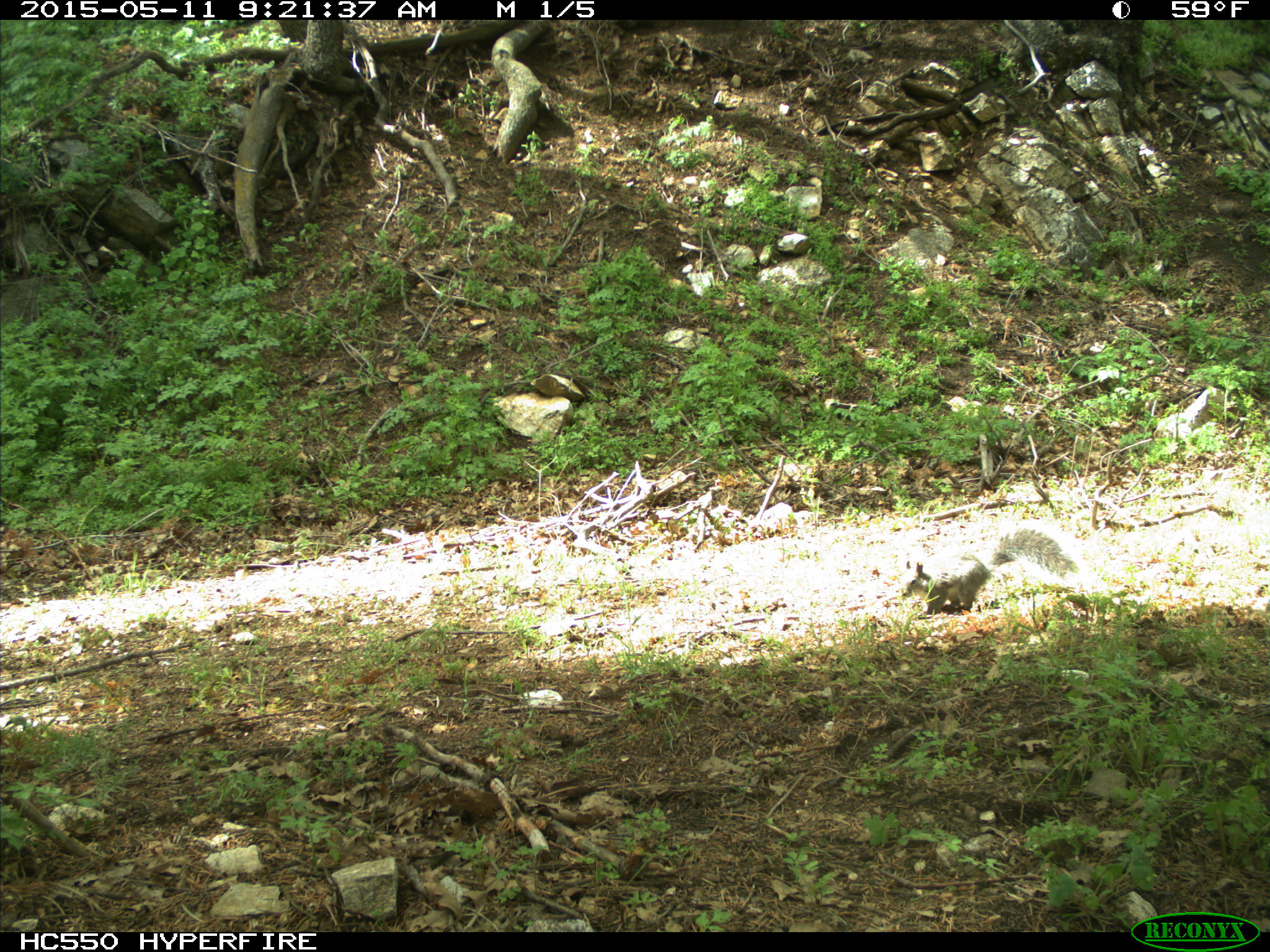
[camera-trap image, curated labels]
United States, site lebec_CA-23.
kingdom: Animalia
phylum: Chordata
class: Mammalia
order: Rodentia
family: Sciuridae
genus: Sciurus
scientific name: Sciurus carolinensis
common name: eastern gray squirrel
Sciurus carolinensis (eastern gray squirrel).